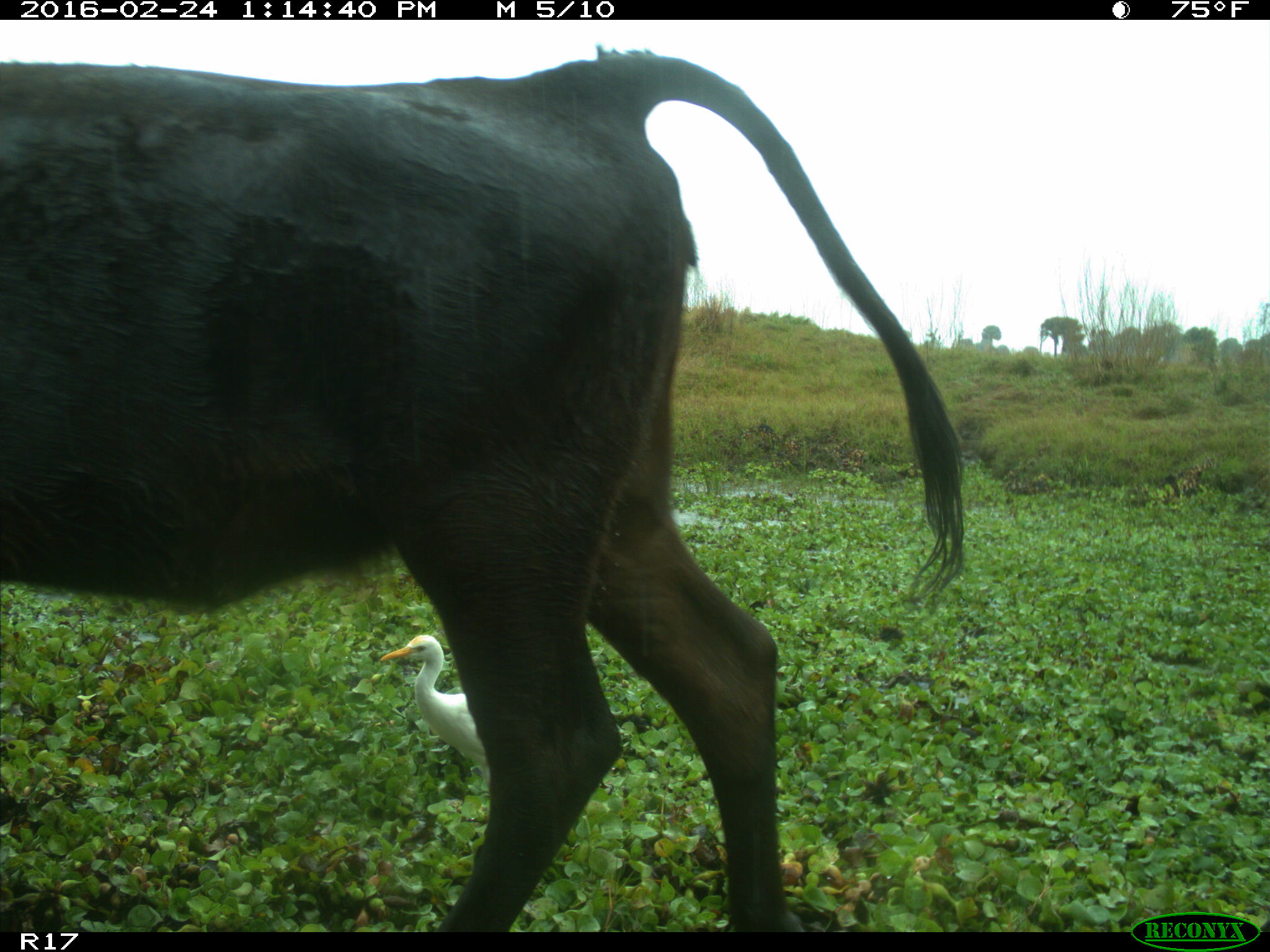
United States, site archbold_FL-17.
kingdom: Animalia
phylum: Chordata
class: Mammalia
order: Artiodactyla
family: Bovidae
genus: Bos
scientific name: Bos taurus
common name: domestic cow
Bos taurus (domestic cow).